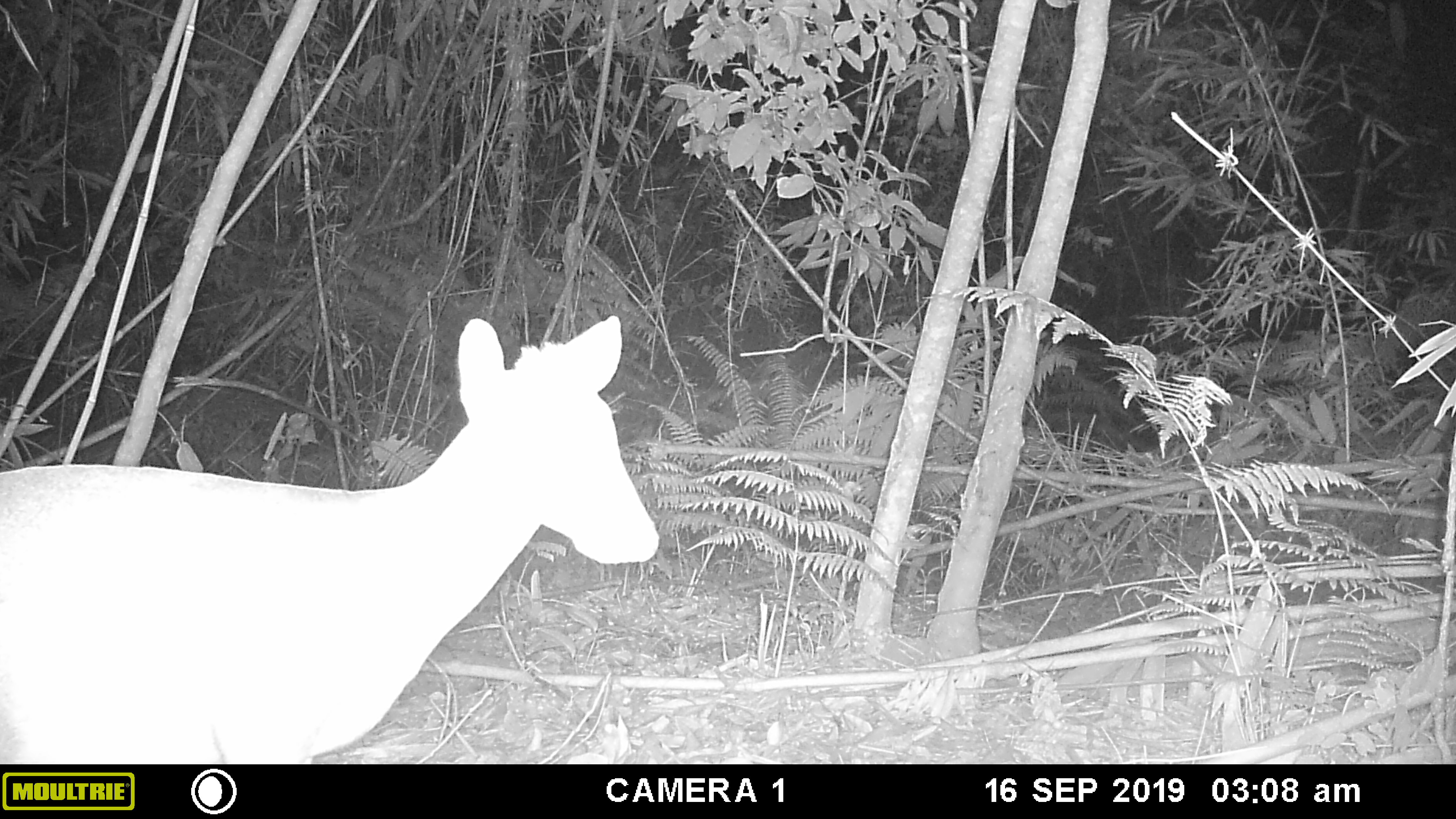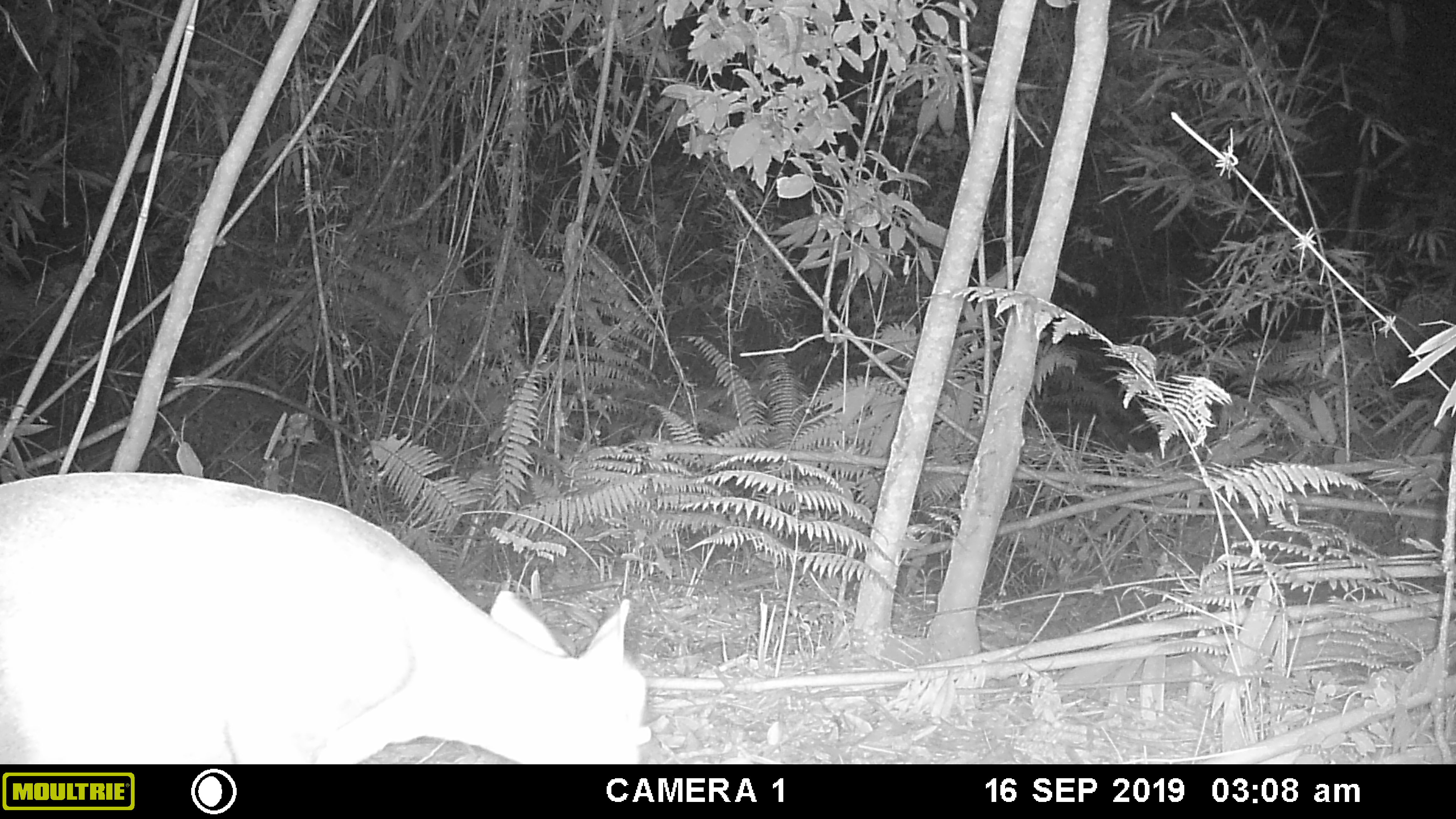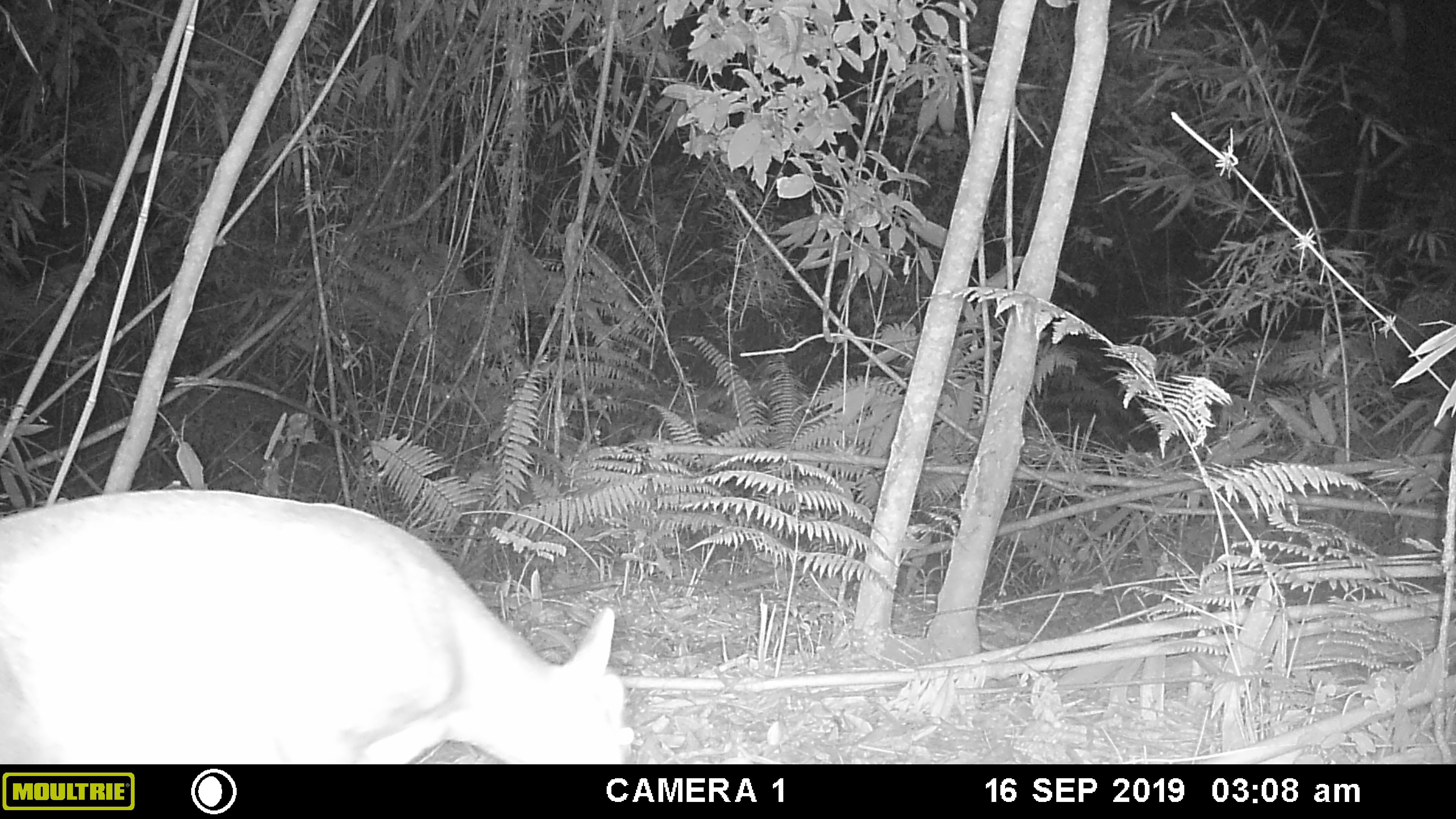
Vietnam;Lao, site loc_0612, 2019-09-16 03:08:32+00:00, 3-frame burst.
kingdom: Animalia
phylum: Chordata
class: Mammalia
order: Artiodactyla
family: Cervidae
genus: Muntiacus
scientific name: Muntiacus rooseveltorum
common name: roosevelt's muntjac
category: roosevelts muntjac group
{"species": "roosevelts muntjac group (roosevelt's muntjac) (Muntiacus rooseveltorum)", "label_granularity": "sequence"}